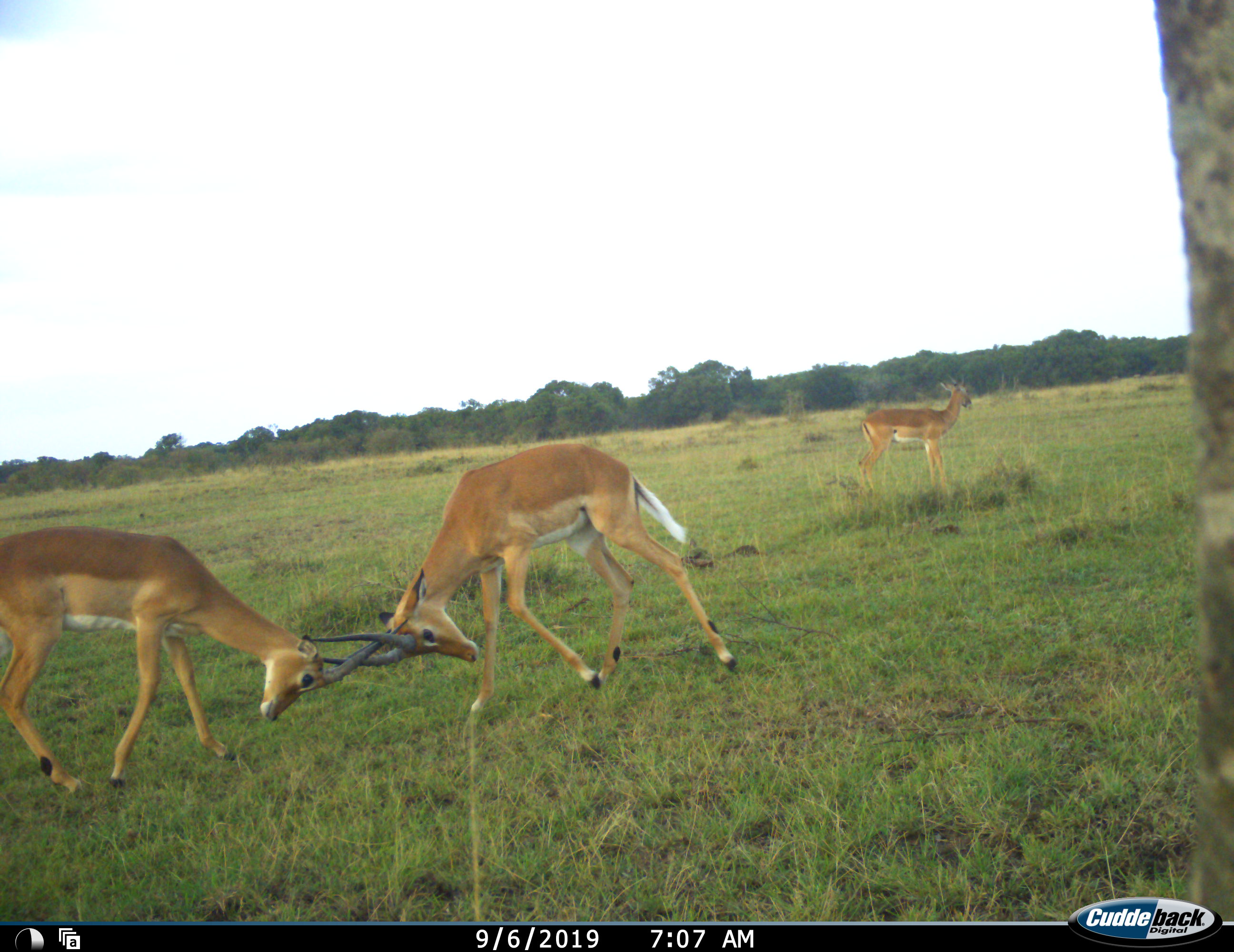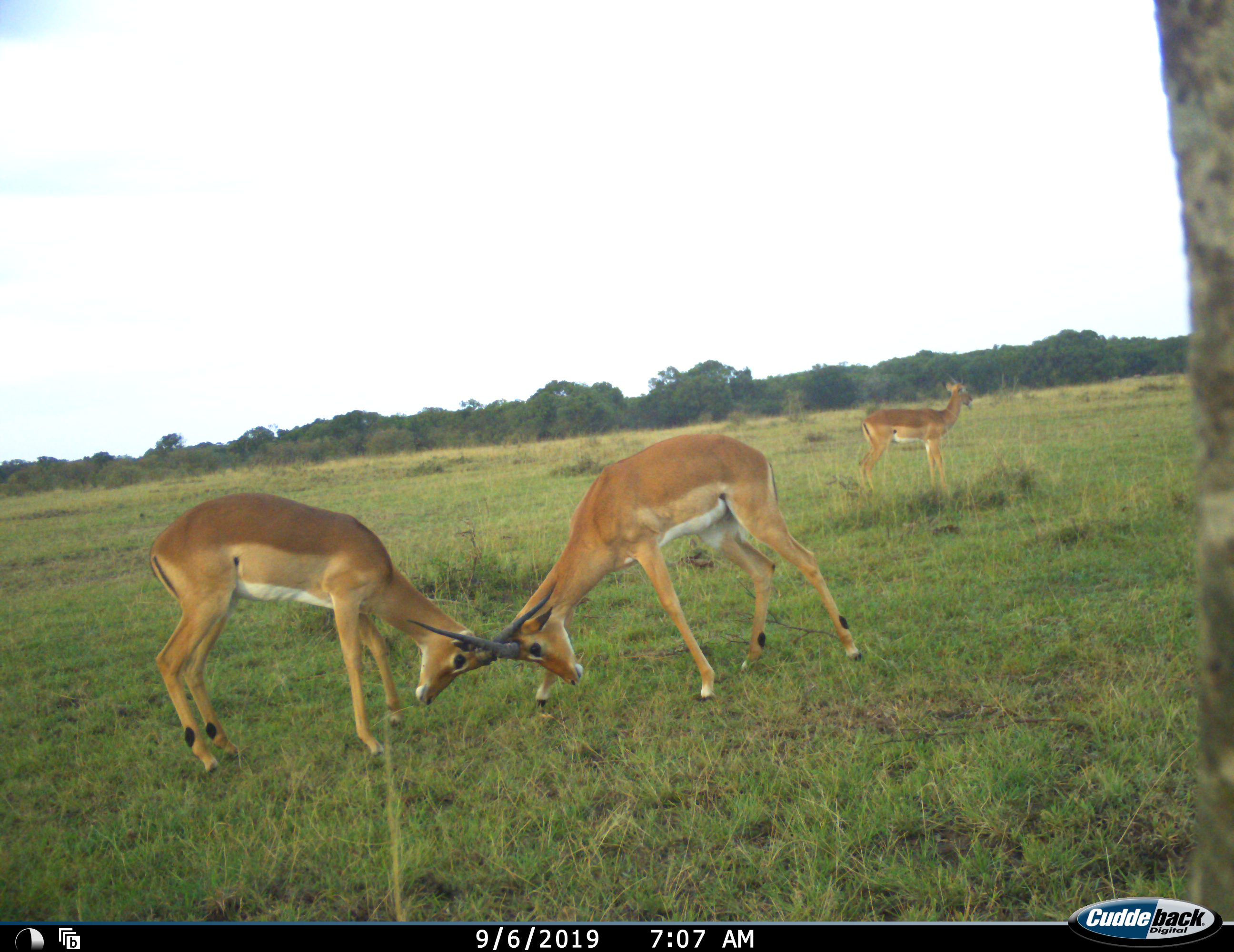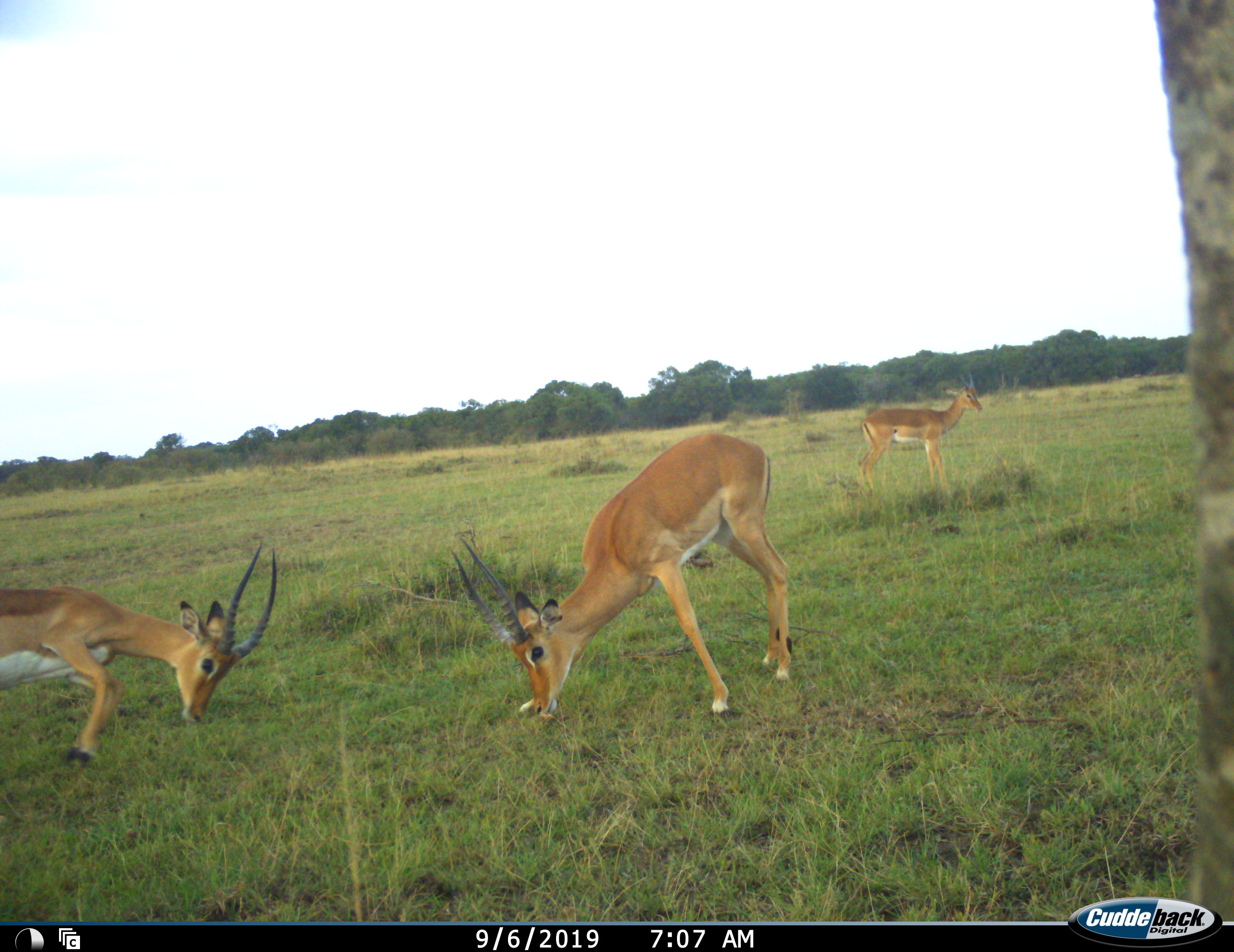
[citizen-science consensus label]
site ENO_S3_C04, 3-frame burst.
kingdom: Animalia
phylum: Chordata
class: Mammalia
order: Artiodactyla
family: Bovidae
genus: Aepyceros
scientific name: Aepyceros melampus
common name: impala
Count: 3.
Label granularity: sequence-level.